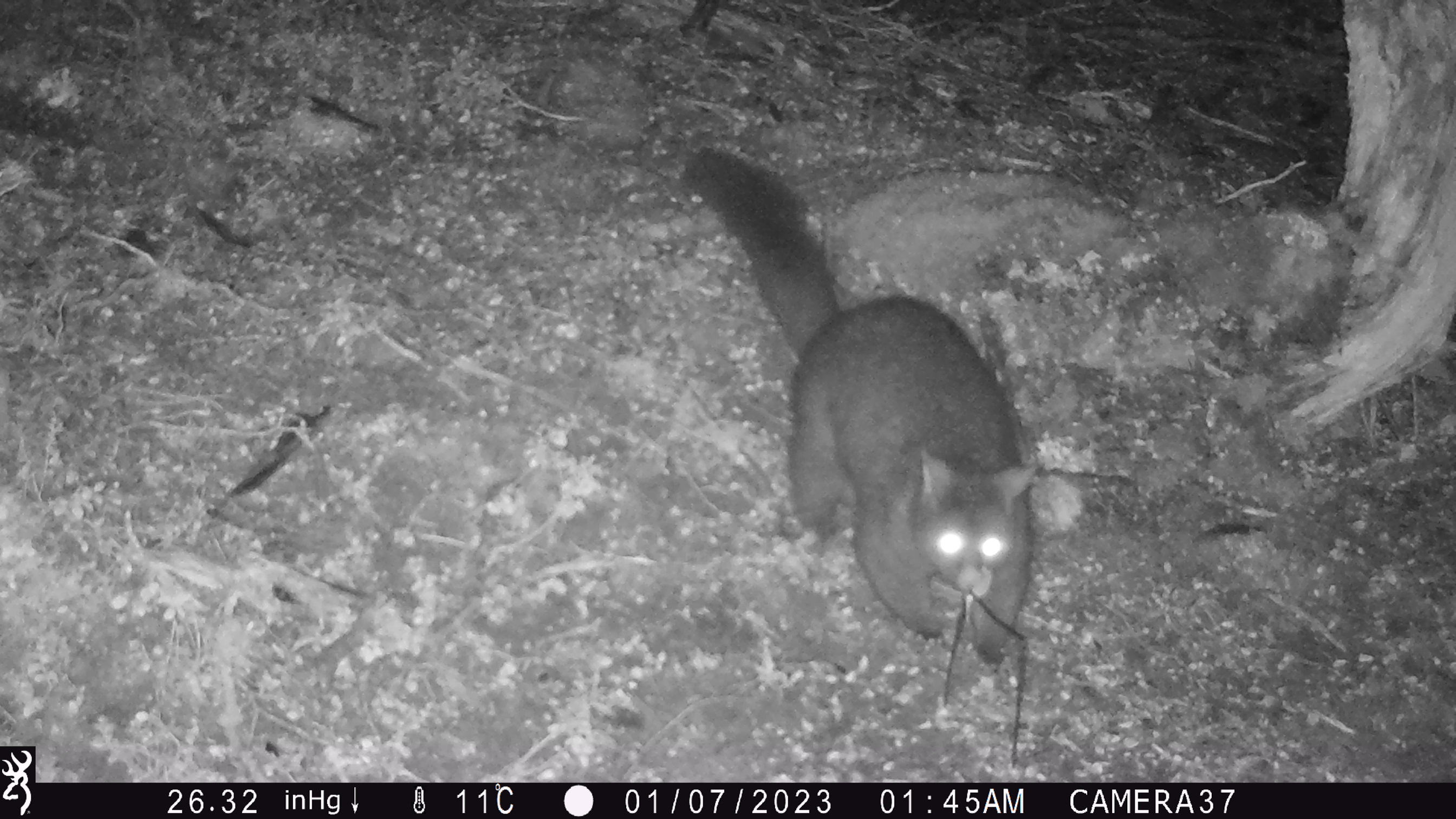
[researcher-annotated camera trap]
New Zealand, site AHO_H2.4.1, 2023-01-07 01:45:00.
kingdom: Animalia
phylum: Chordata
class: Mammalia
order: Diprotodontia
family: Phalangeridae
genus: Trichosurus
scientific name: Trichosurus vulpecula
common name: common brushtail possum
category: possum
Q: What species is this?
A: Possum (common brushtail possum) (Trichosurus vulpecula).